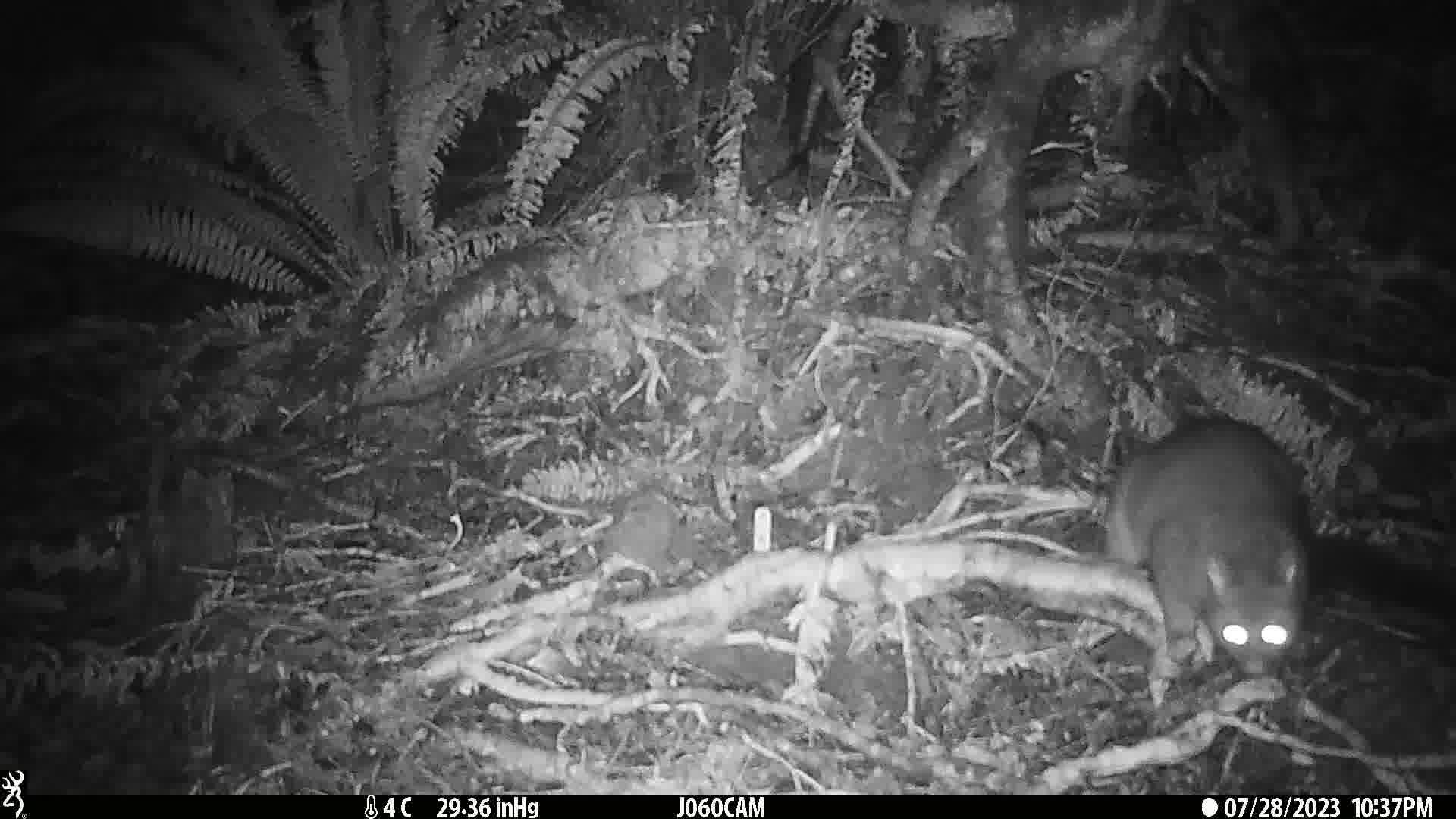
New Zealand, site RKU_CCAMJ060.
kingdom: Animalia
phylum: Chordata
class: Mammalia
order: Diprotodontia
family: Phalangeridae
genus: Trichosurus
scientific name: Trichosurus vulpecula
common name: common brushtail possum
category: possum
Possum (common brushtail possum) (Trichosurus vulpecula).